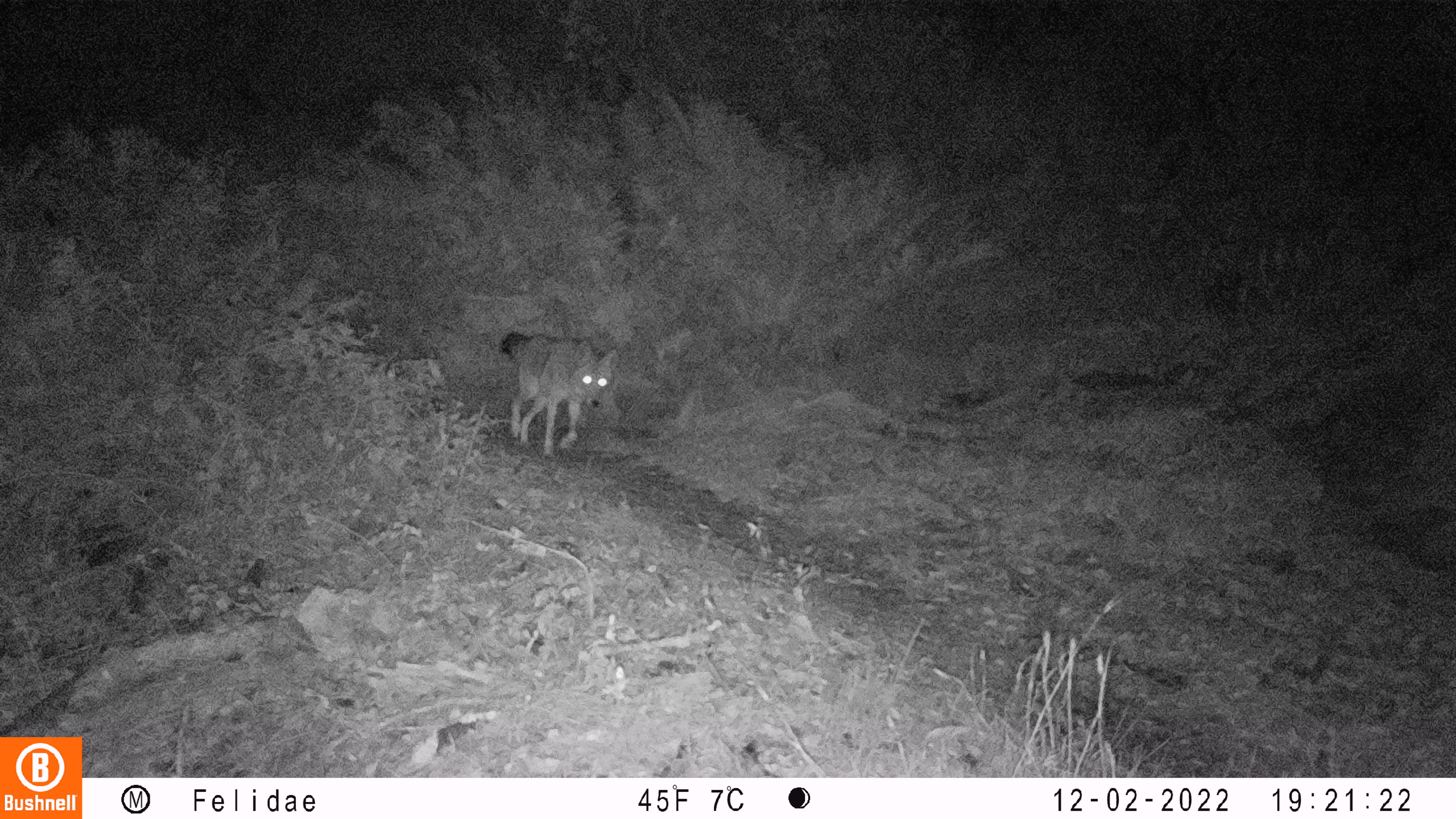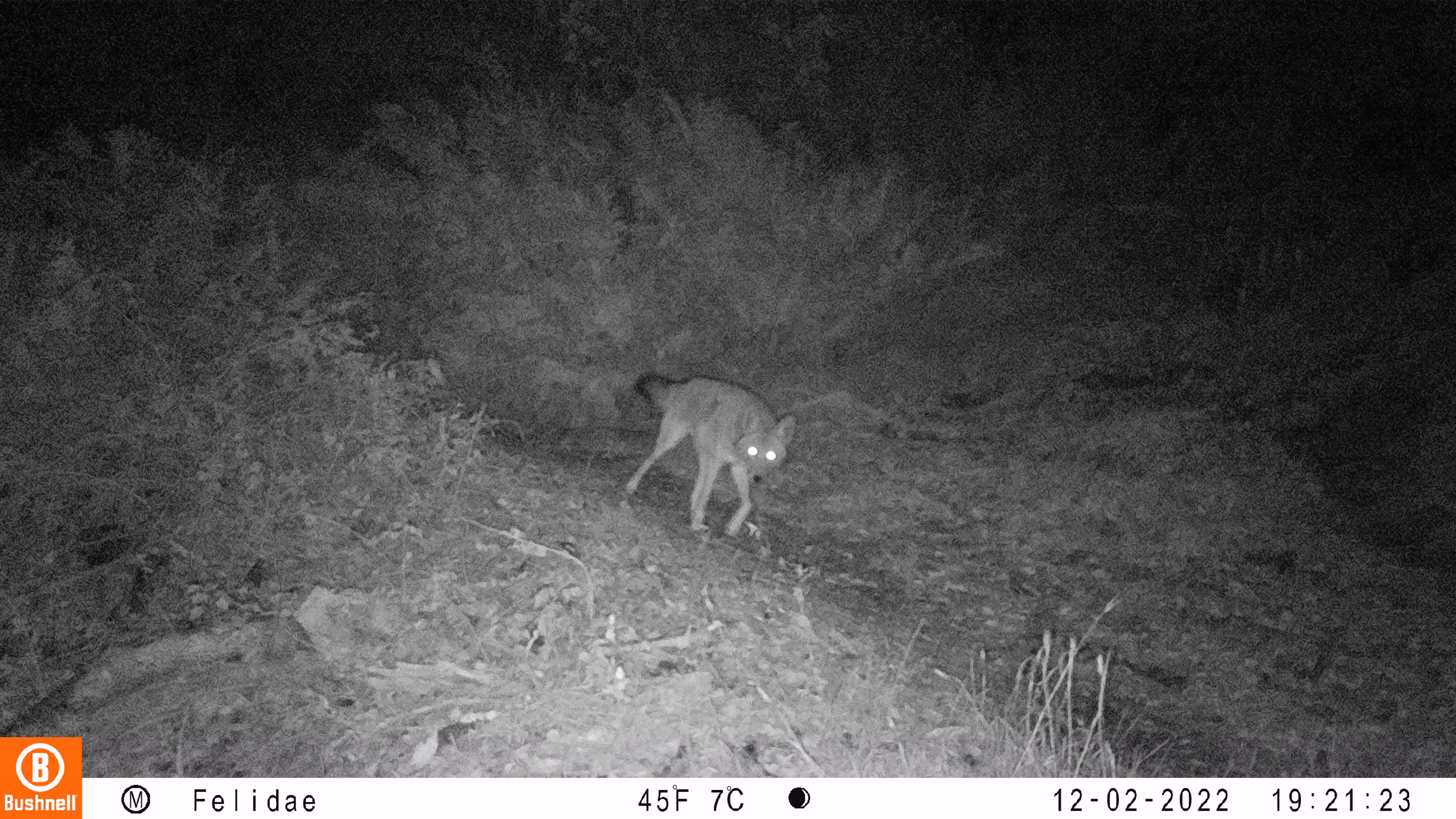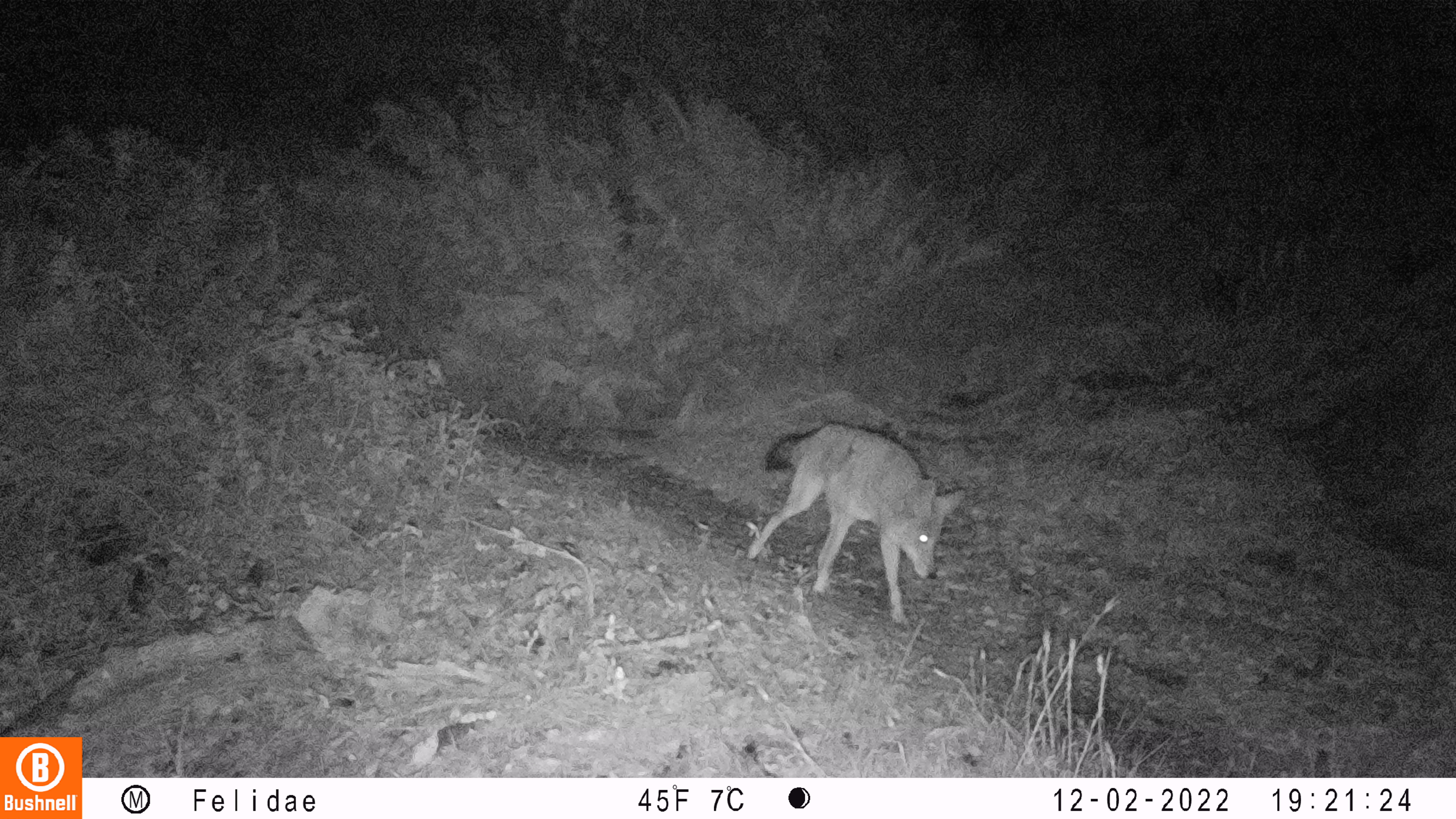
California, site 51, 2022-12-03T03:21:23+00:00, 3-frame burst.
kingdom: Animalia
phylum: Chordata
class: Mammalia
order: Carnivora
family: Canidae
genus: Canis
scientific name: Canis latrans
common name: coyote